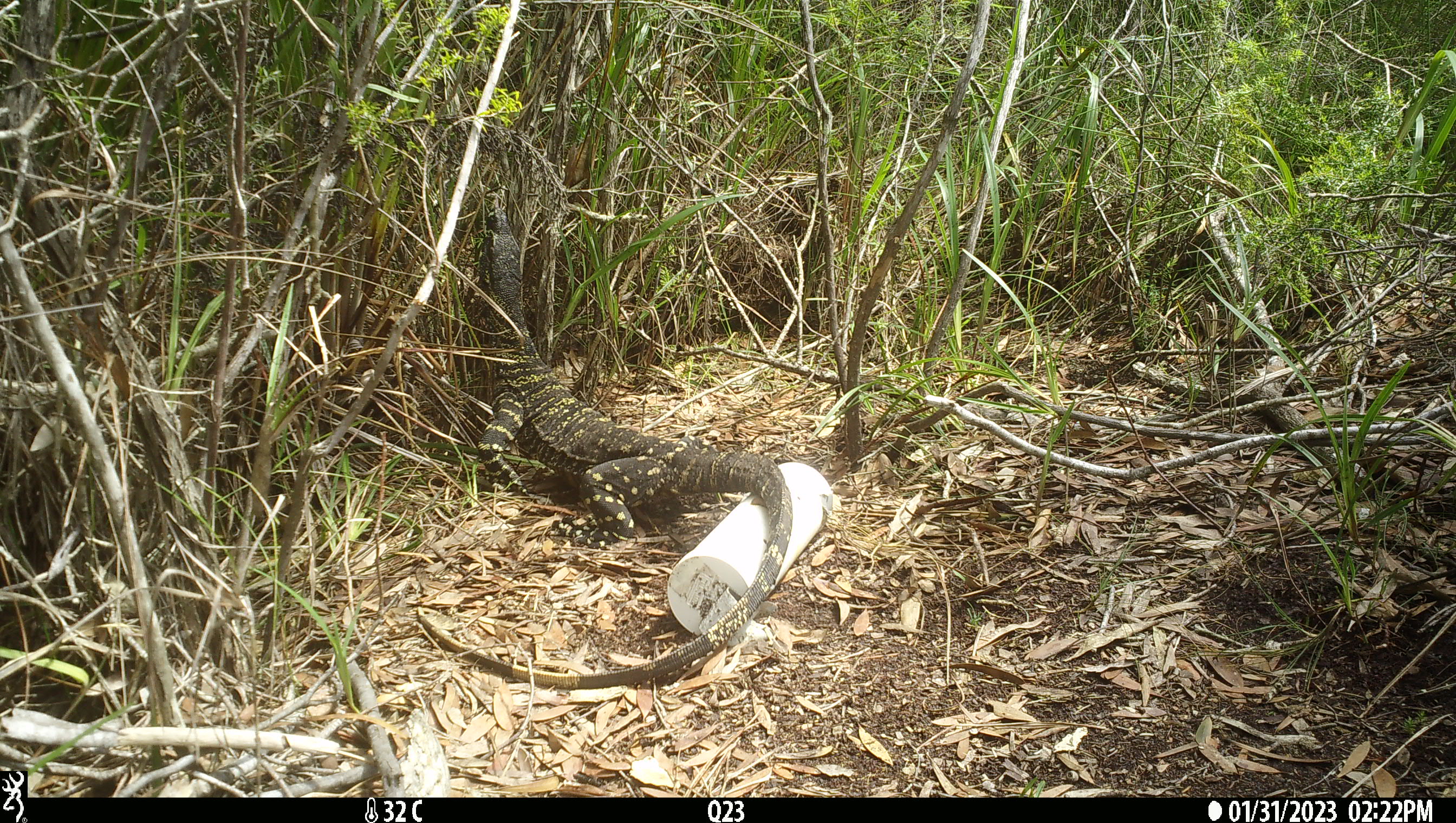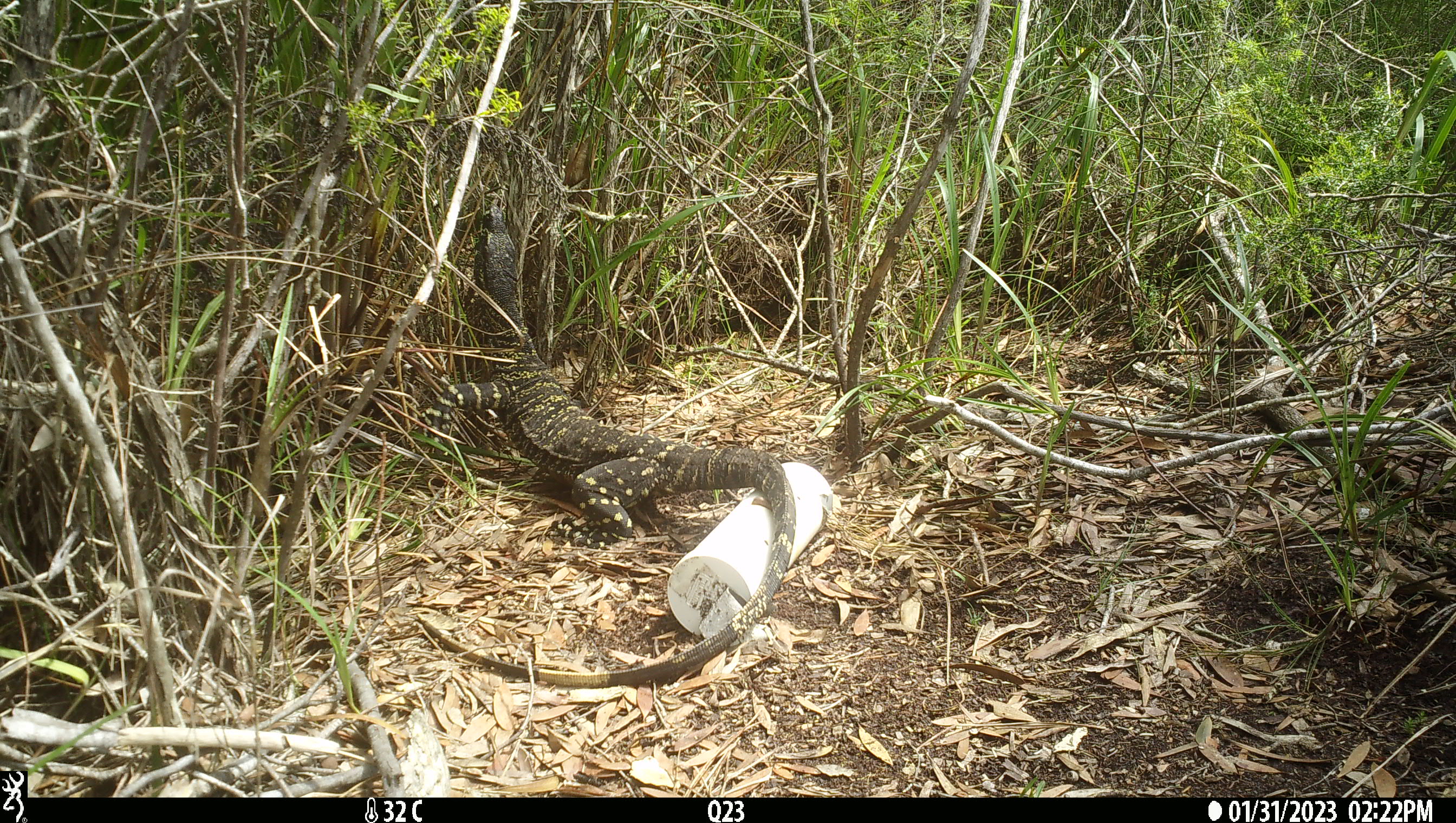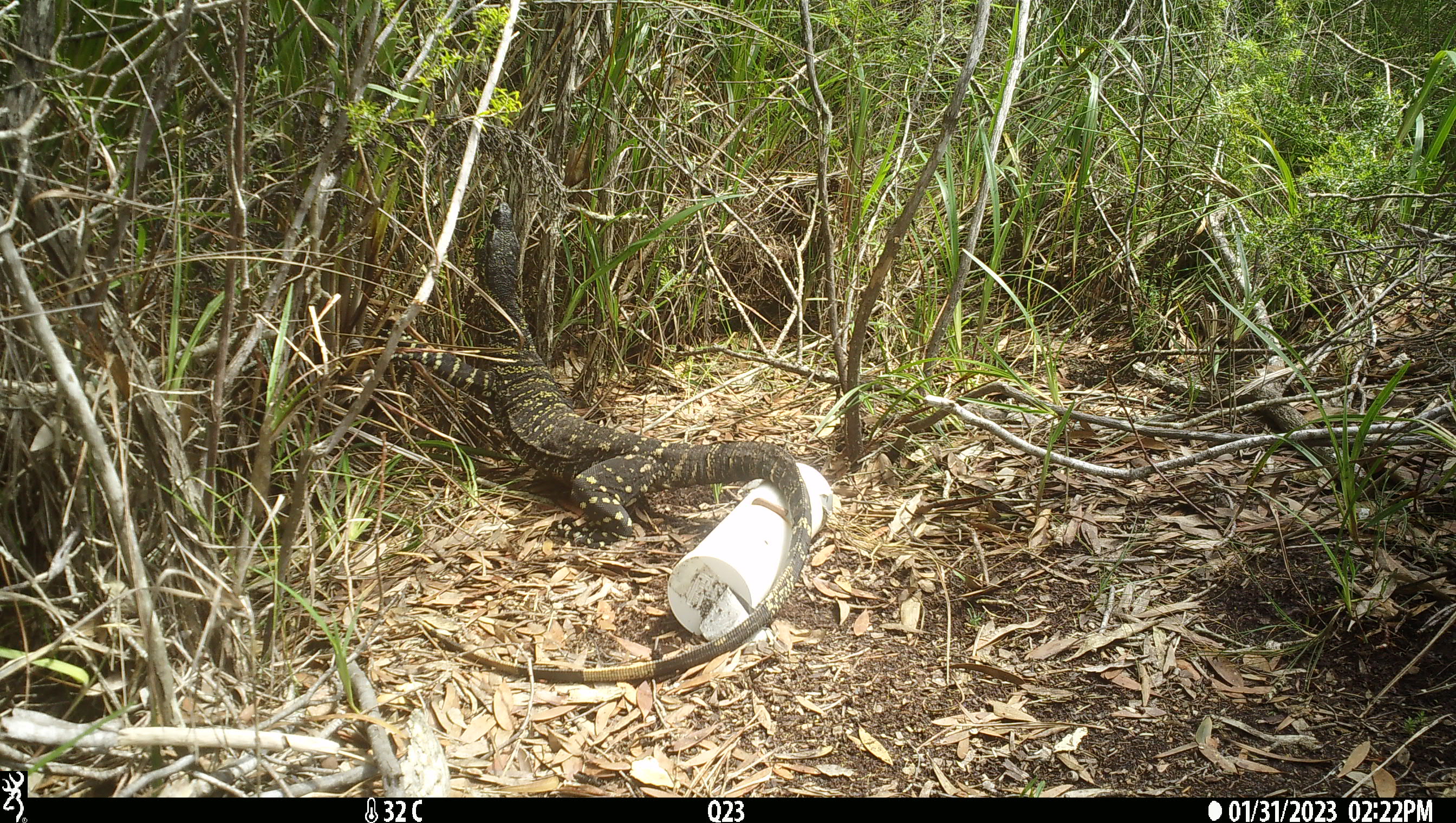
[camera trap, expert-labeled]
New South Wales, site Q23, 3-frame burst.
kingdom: Animalia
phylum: Chordata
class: Reptilia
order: Squamata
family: Varanidae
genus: Varanus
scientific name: Varanus varius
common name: lace monitor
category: goanna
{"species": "goanna (lace monitor) (Varanus varius)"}